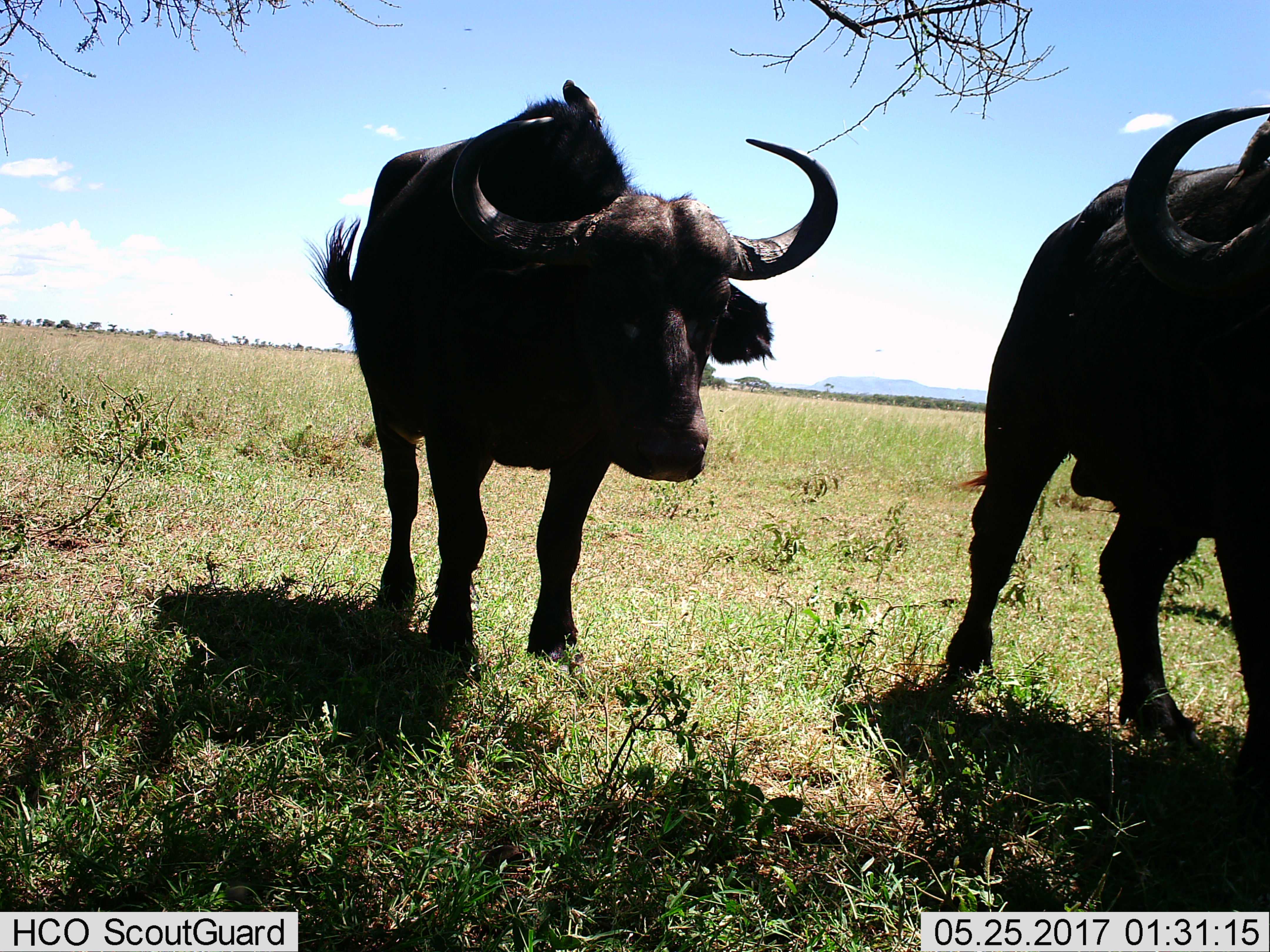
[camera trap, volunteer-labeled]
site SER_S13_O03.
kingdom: Animalia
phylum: Chordata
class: Mammalia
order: Artiodactyla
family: Bovidae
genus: Syncerus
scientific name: Syncerus caffer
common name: african buffalo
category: buffalo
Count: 2.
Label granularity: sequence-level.